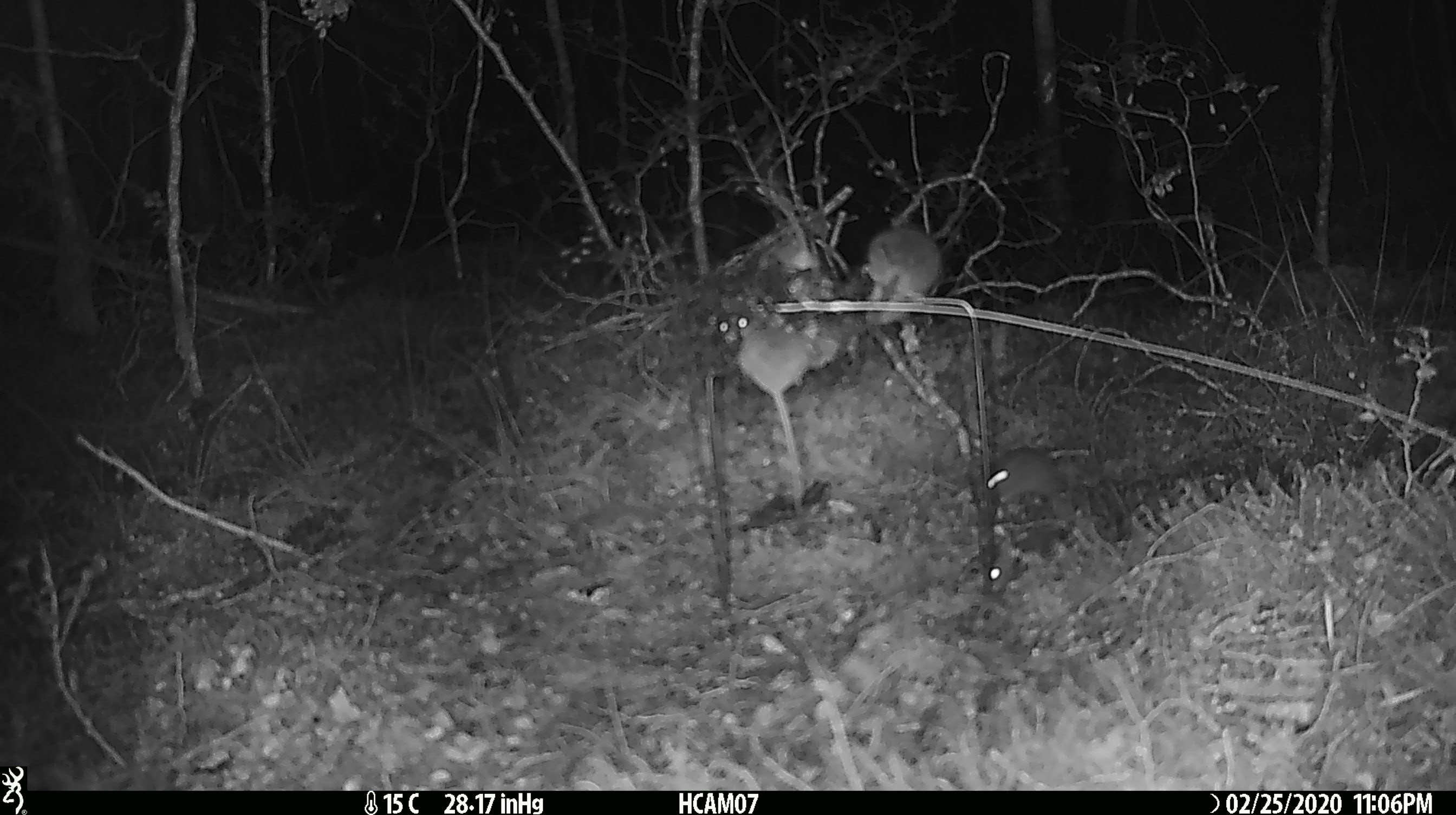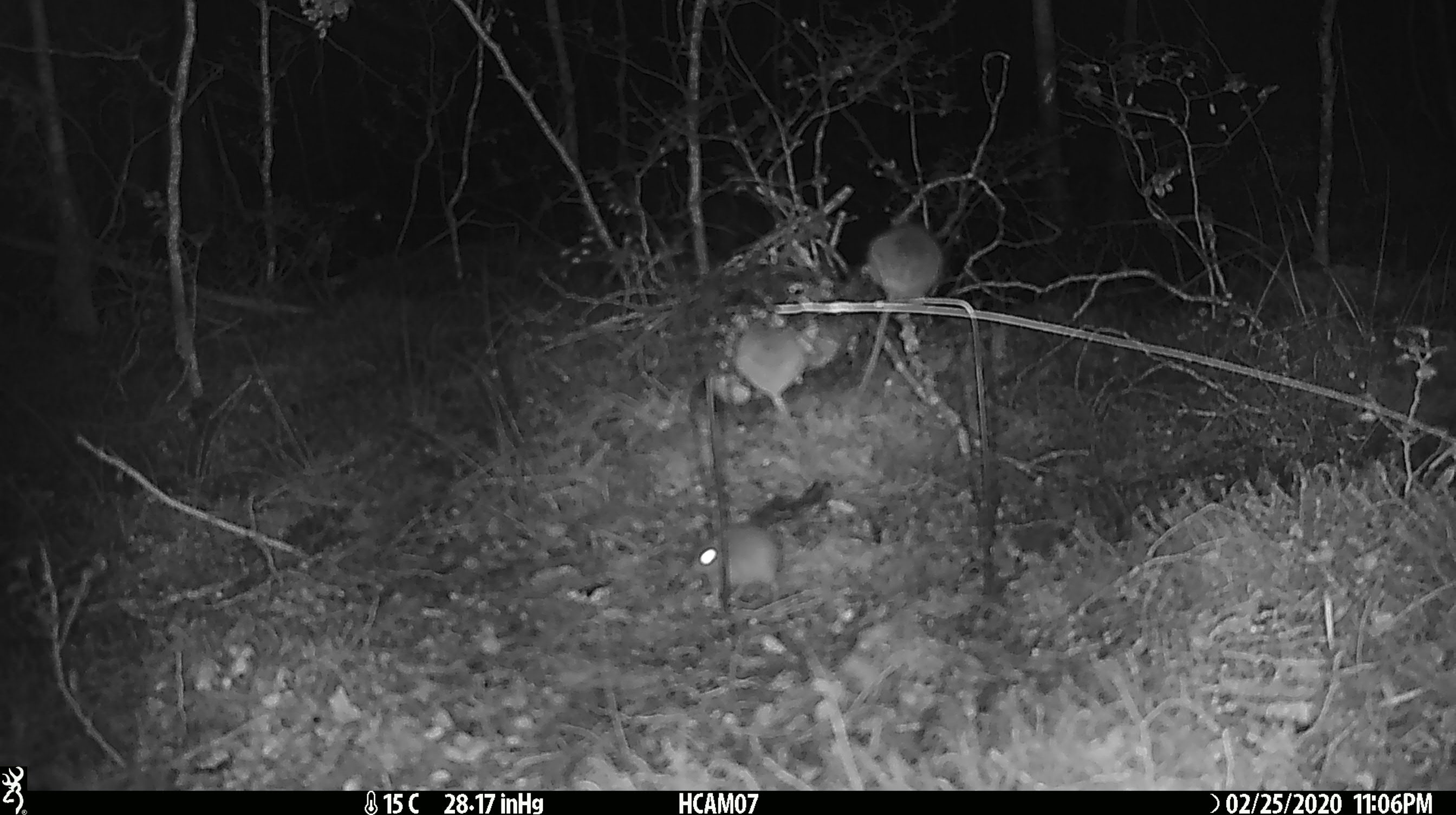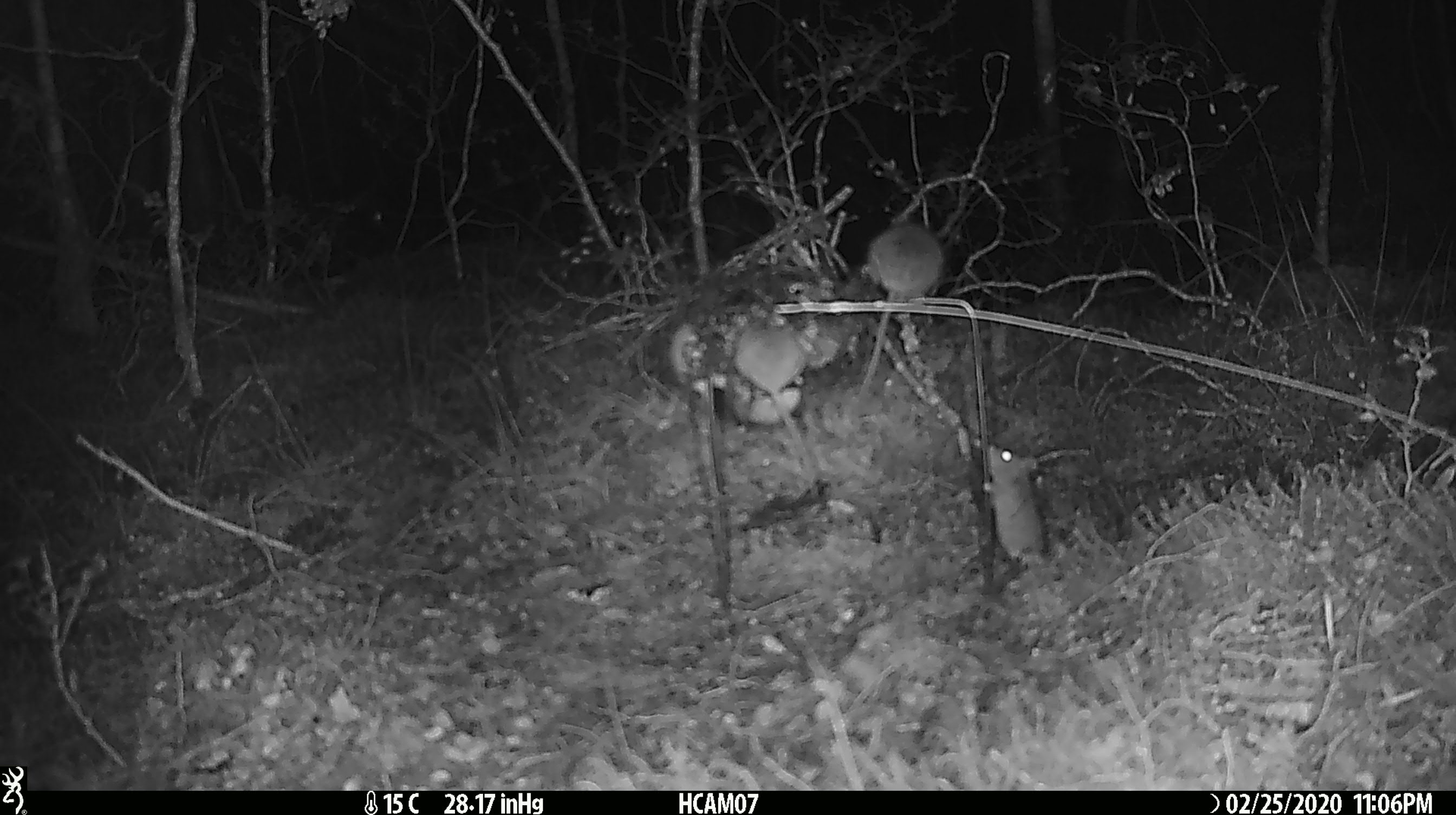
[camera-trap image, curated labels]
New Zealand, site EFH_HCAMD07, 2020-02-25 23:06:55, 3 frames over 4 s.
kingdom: Animalia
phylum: Chordata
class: Mammalia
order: Rodentia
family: Muridae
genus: Mus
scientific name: Mus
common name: mouse